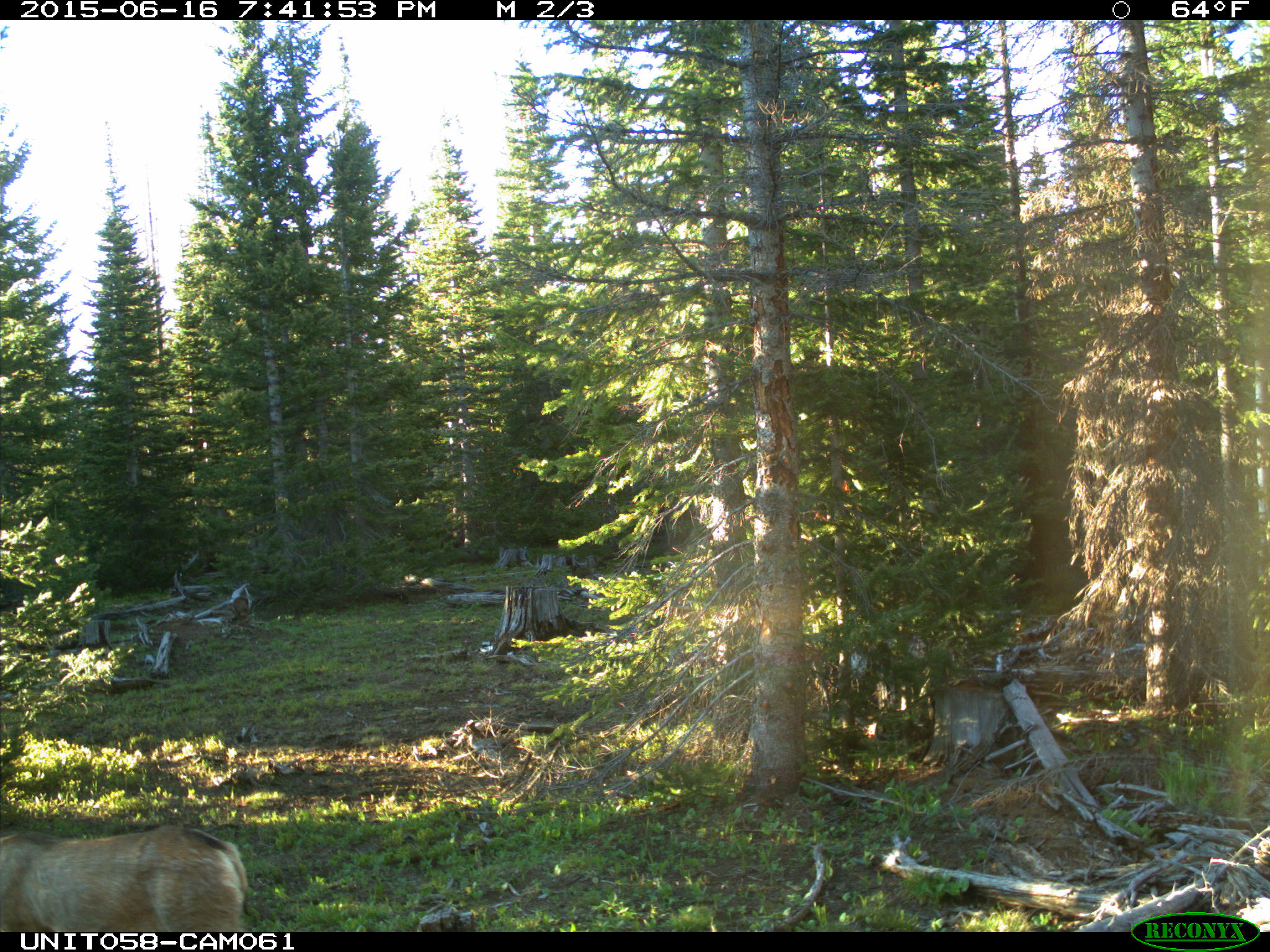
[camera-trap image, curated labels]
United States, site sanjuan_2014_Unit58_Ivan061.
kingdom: Animalia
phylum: Chordata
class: Mammalia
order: Artiodactyla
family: Cervidae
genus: Odocoileus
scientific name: Odocoileus hemionus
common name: mule deer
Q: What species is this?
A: Odocoileus hemionus (mule deer).